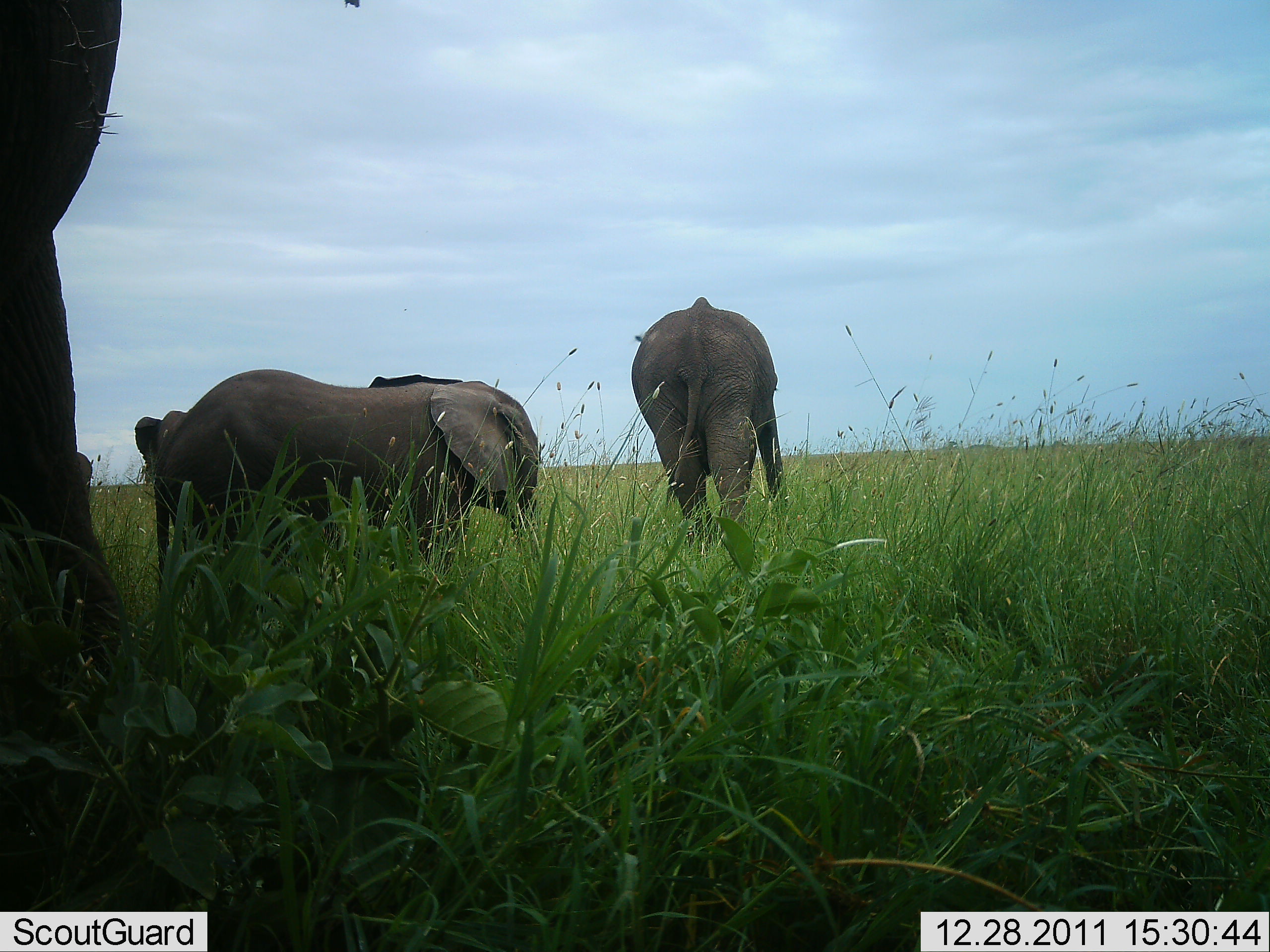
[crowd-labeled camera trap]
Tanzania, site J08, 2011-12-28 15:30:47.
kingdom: Animalia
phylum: Chordata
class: Mammalia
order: Proboscidea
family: Elephantidae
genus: Loxodonta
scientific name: Loxodonta africana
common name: african bush elephant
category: elephant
Elephant (african bush elephant) (Loxodonta africana), count 4. Behavior (volunteer vote fractions): standing 45%, resting 9%, moving 73%, interacting 0%. Young present (vote fraction): 55%. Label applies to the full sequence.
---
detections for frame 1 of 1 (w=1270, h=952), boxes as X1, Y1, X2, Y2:
animal: 0, 0, 123, 845; 133, 368, 542, 596; 630, 295, 788, 548